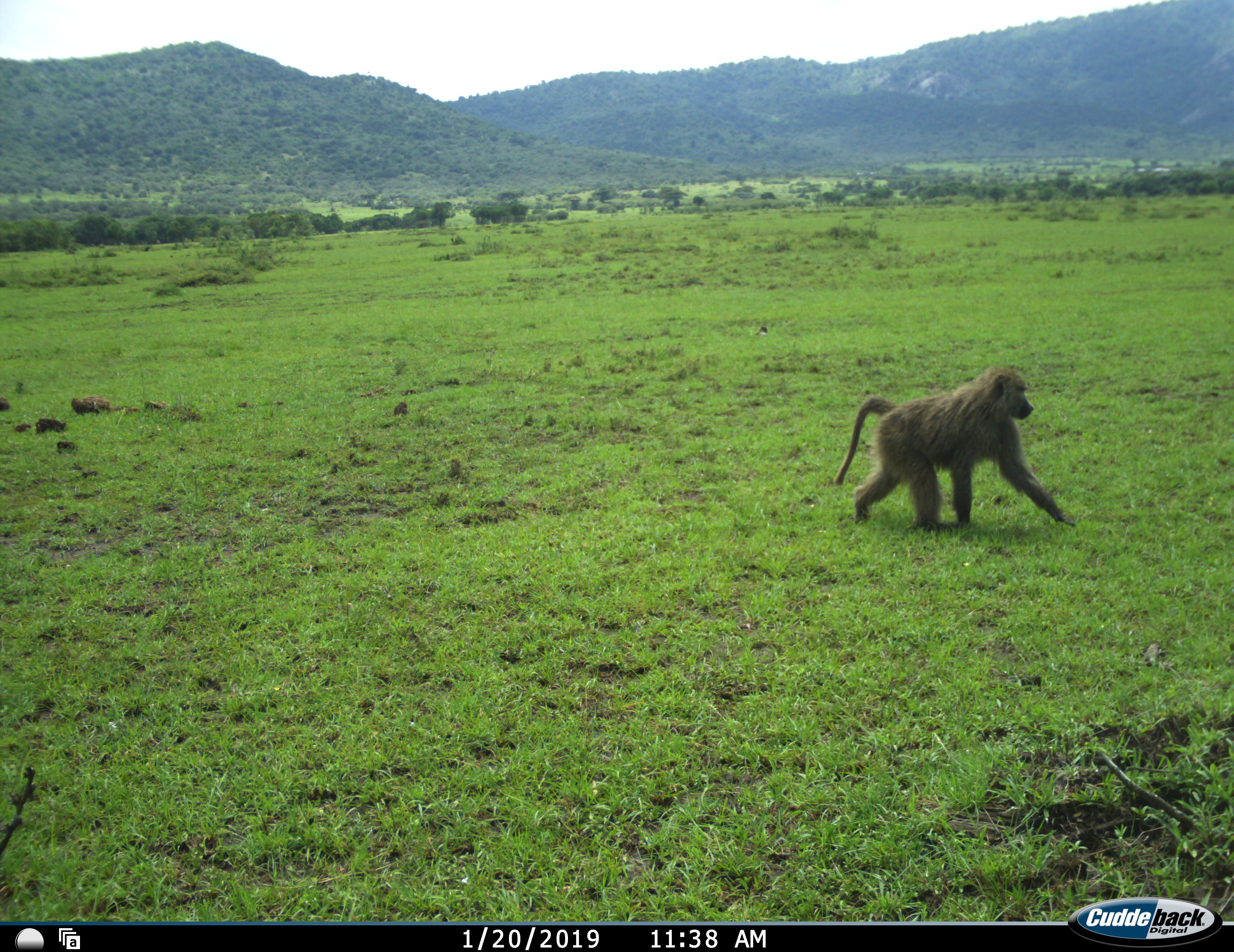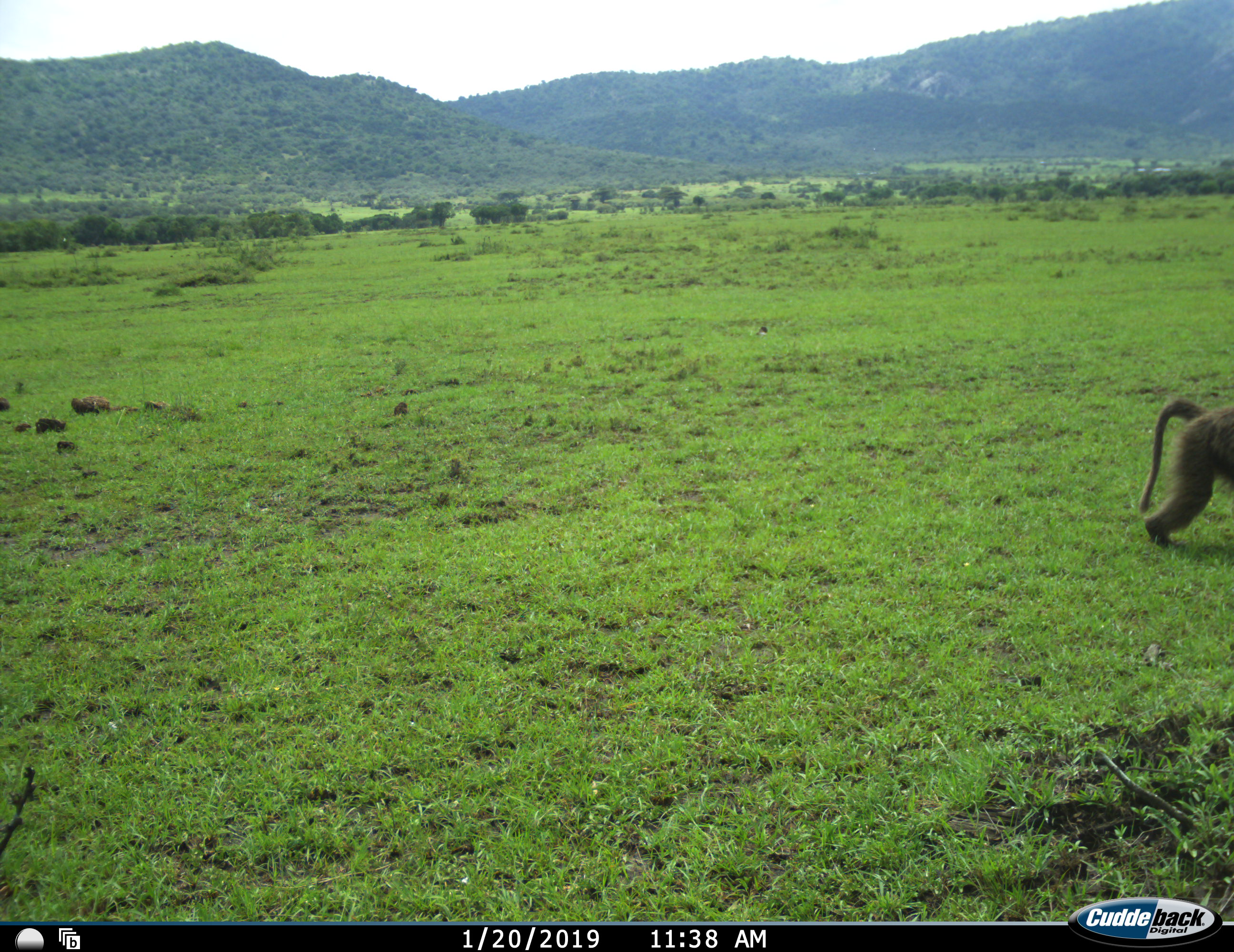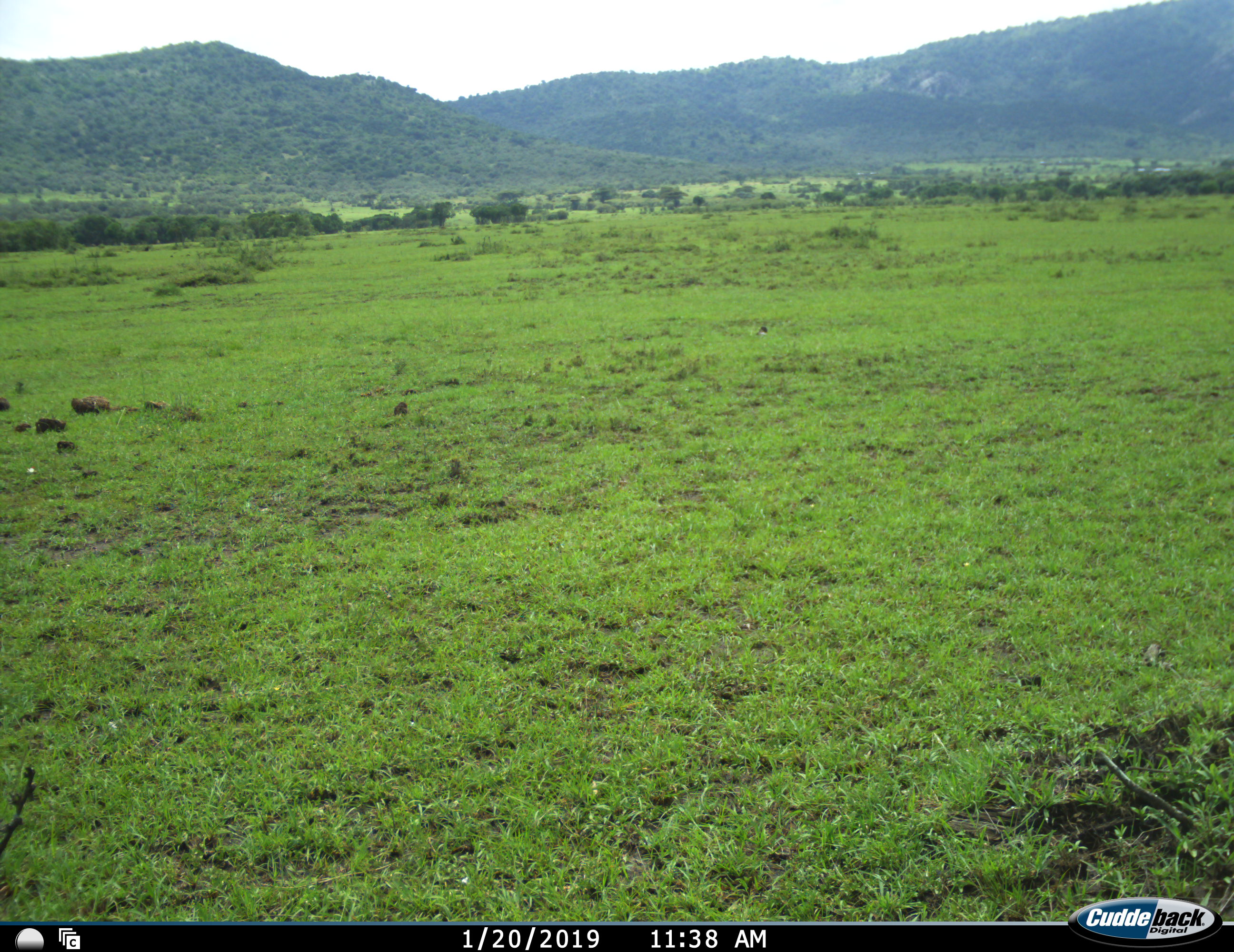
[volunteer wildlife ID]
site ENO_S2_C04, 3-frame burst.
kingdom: Animalia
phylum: Chordata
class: Mammalia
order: Primates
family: Cercopithecidae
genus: Papio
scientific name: Papio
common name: baboon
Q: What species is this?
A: Baboon (Papio).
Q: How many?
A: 1.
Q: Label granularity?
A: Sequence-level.